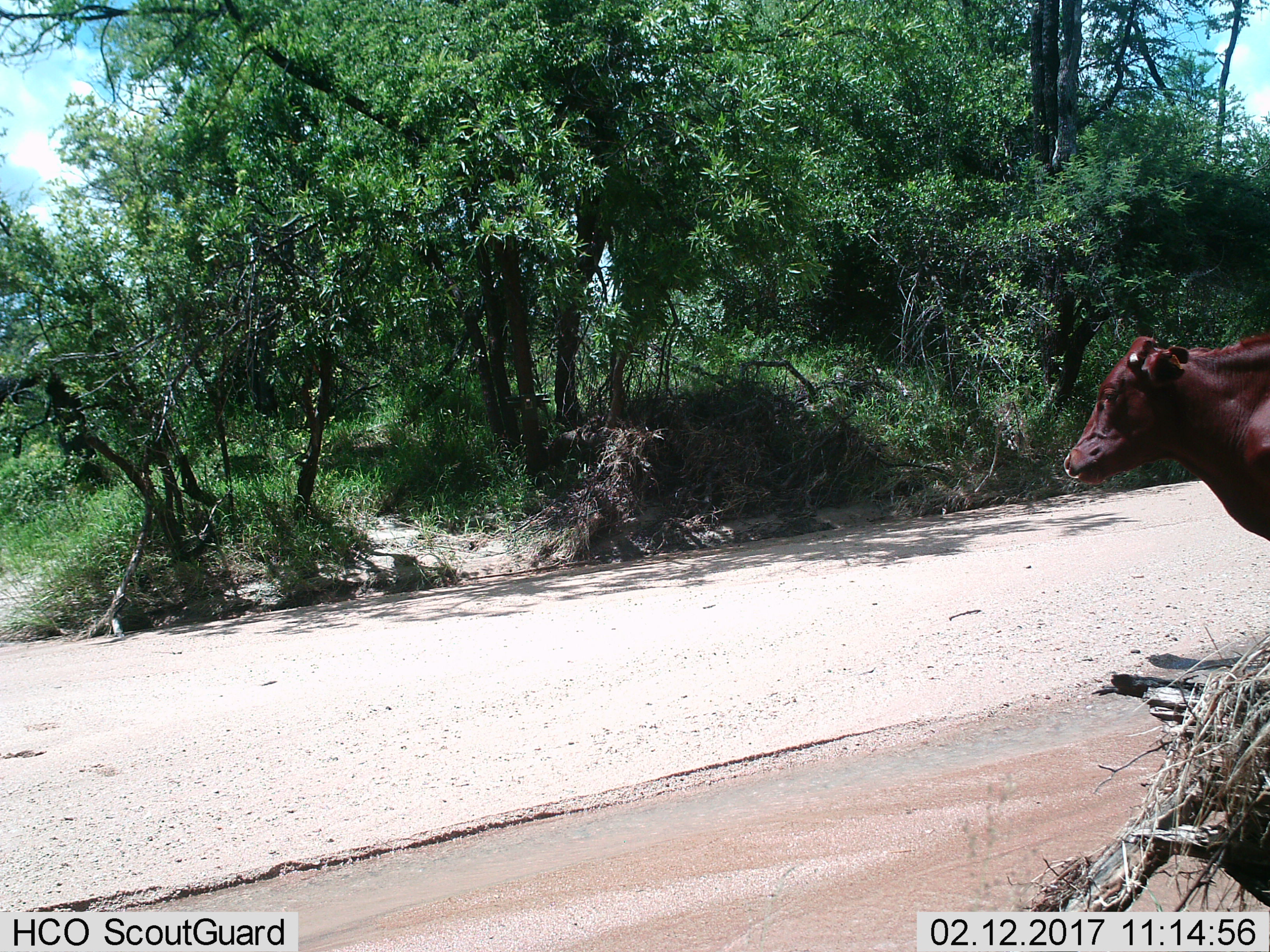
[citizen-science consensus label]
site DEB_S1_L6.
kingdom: Animalia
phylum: Chordata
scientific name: Vertebrata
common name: domestic animal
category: domesticanimal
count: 1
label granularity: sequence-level